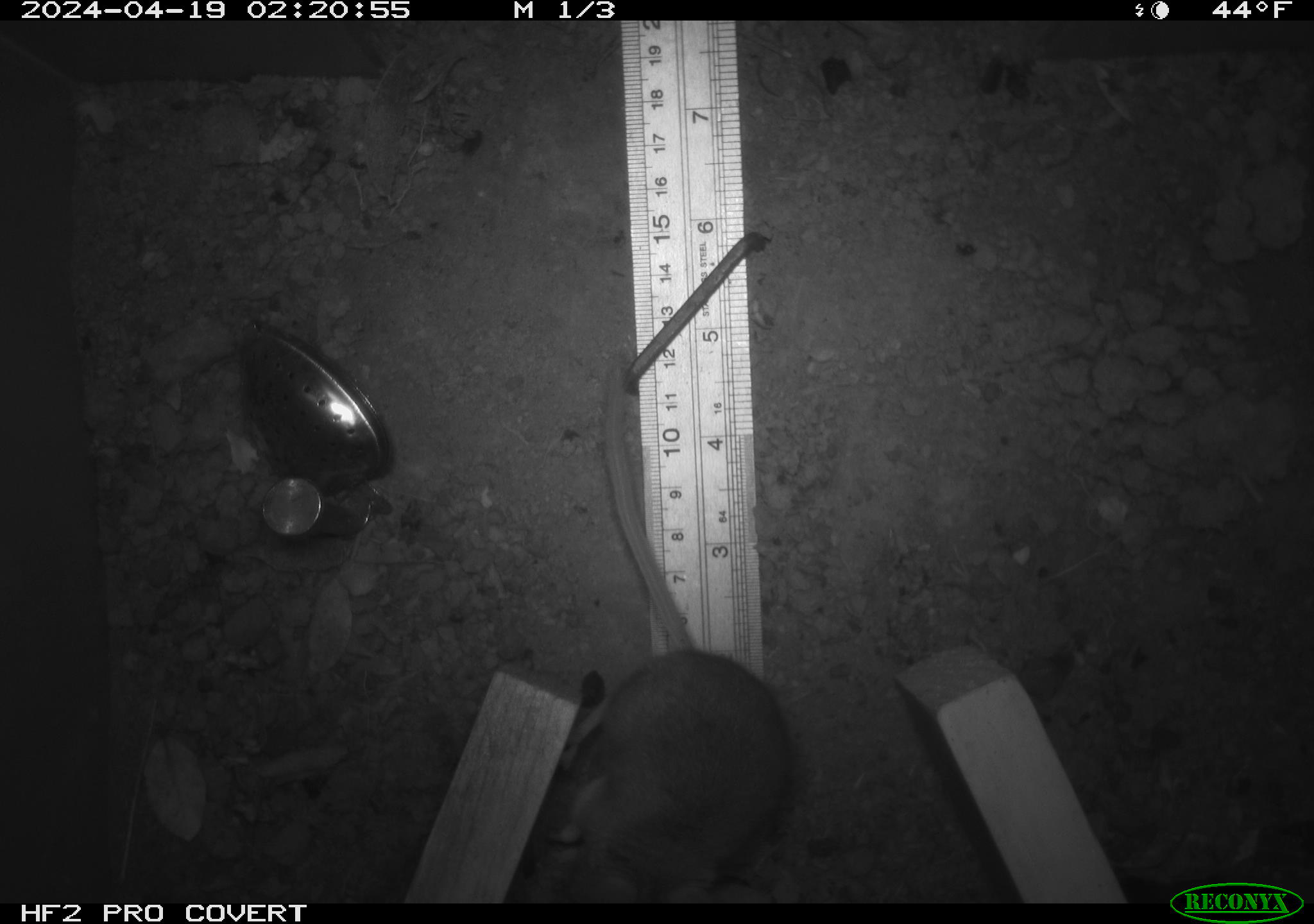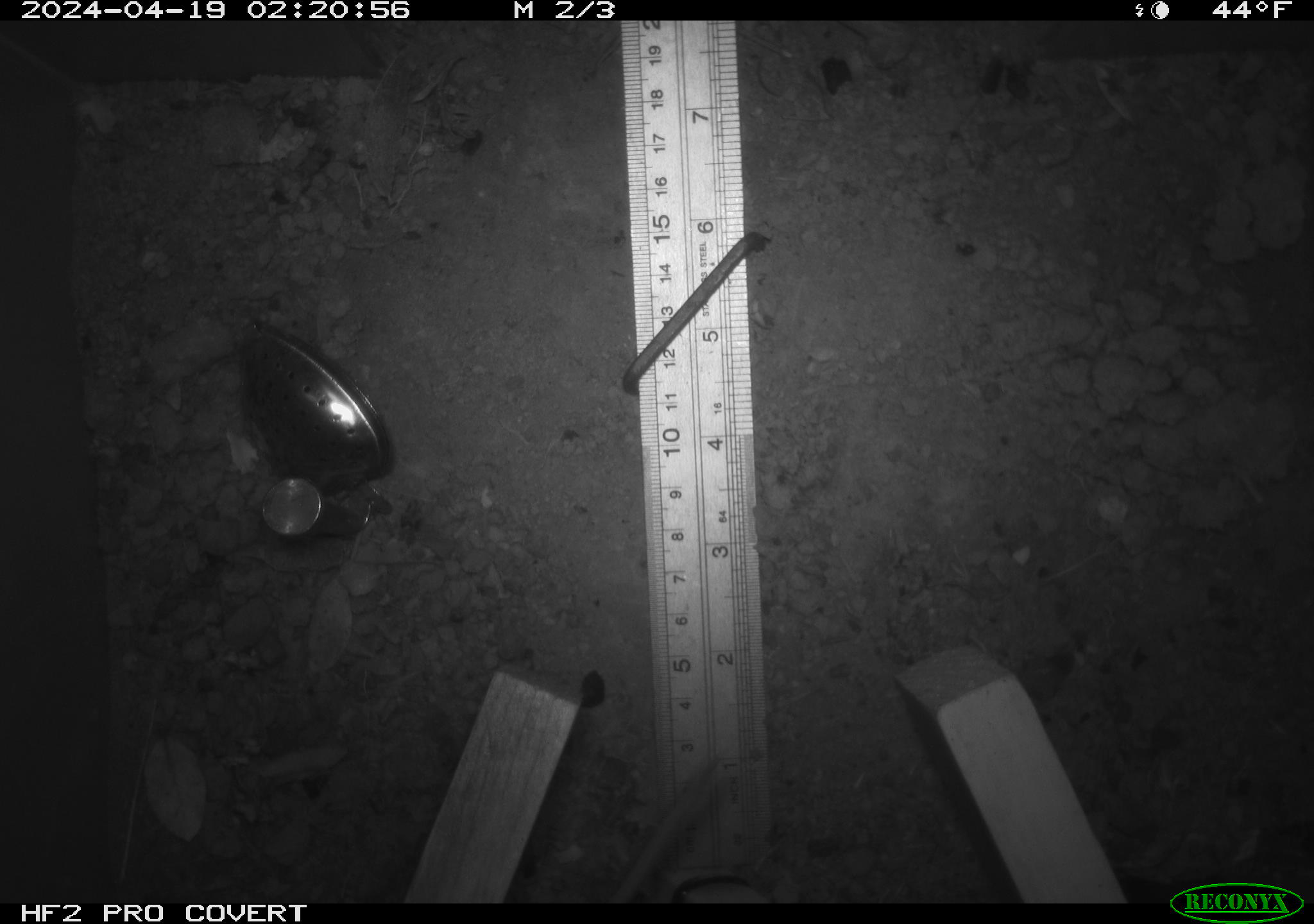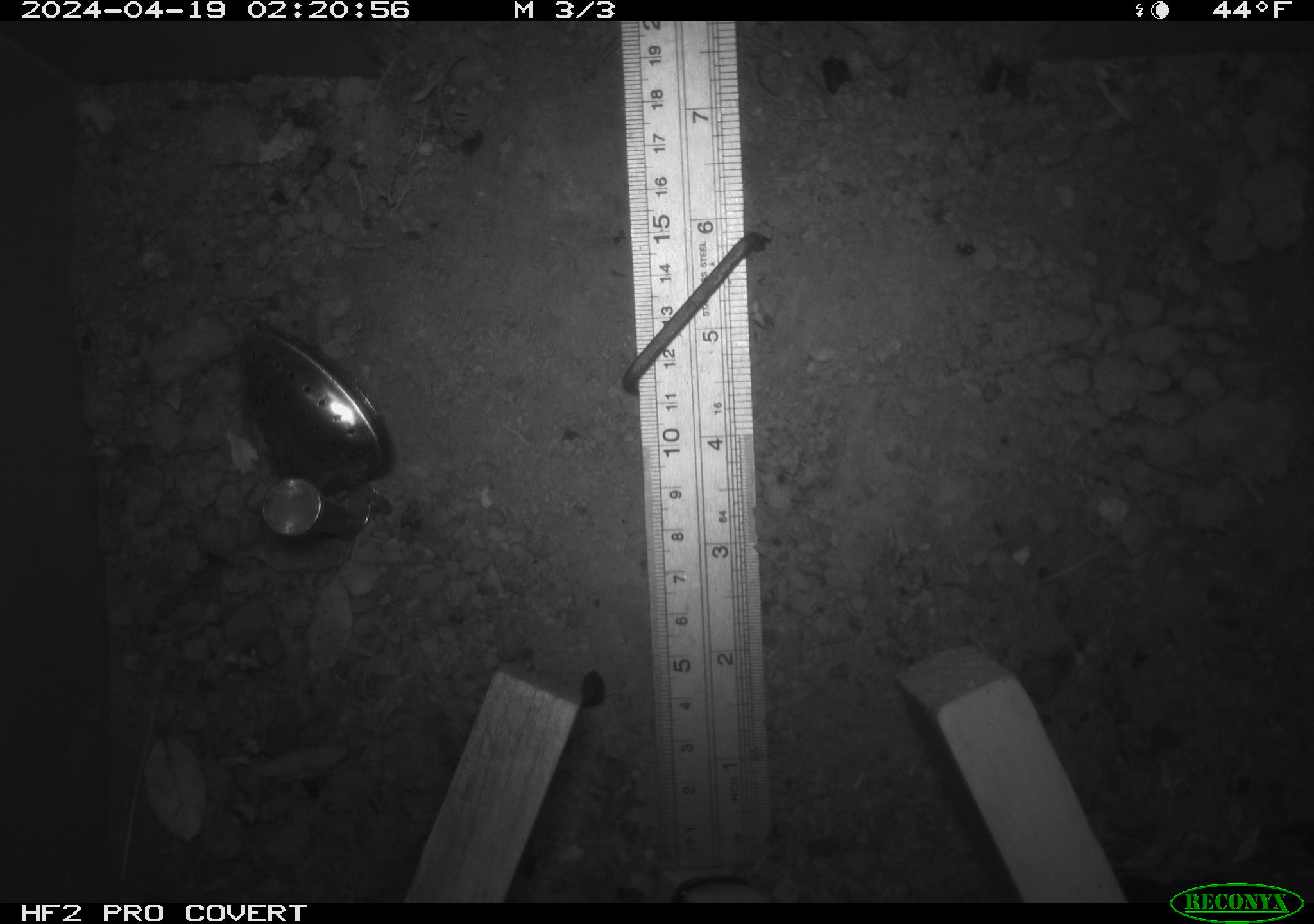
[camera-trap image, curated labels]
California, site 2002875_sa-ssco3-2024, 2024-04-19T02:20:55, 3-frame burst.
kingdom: Animalia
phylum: Chordata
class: Mammalia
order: Rodentia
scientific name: Rodentia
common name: rodent